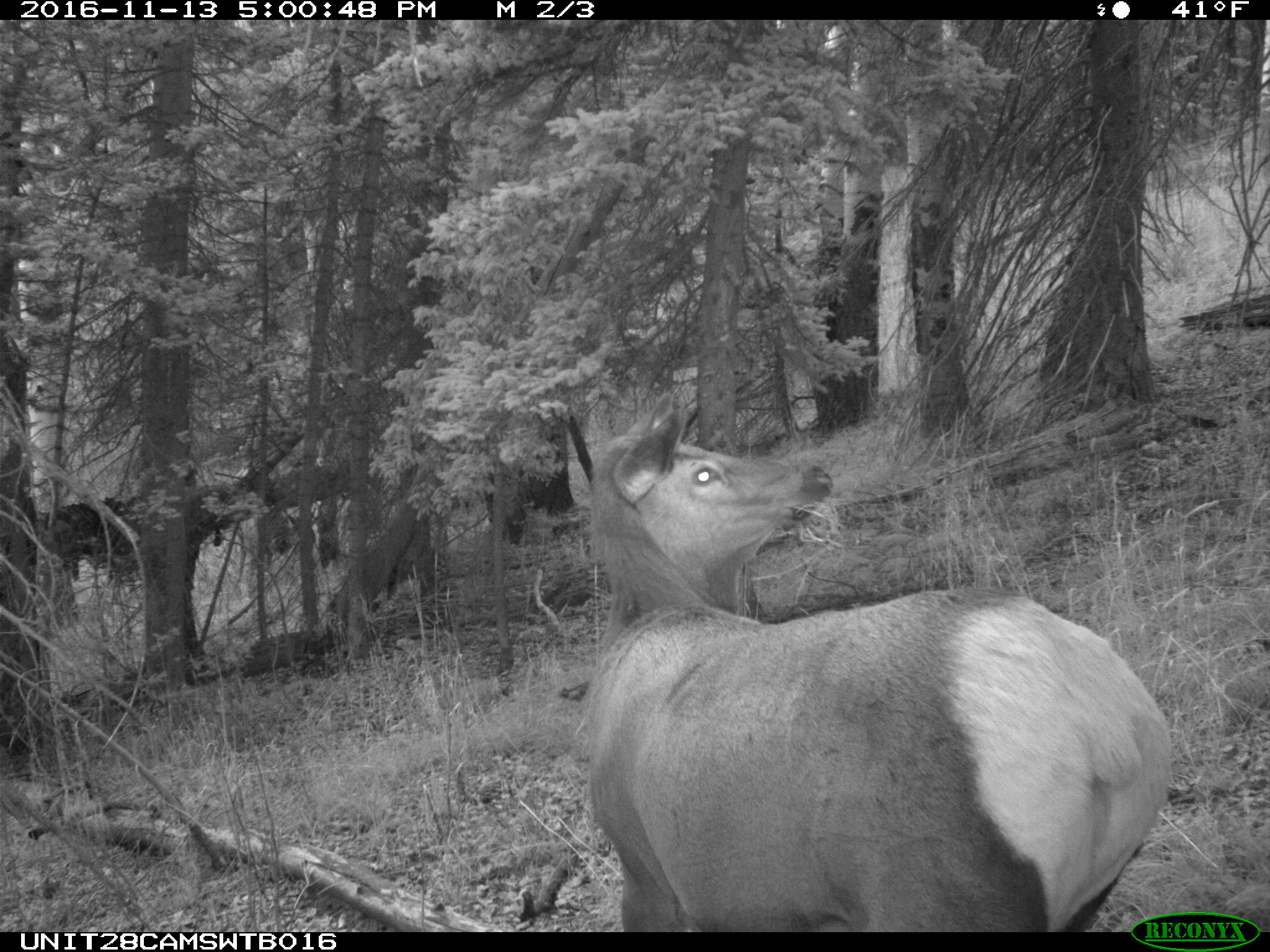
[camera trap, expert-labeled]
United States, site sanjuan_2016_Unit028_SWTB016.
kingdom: Animalia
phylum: Chordata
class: Mammalia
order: Artiodactyla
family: Cervidae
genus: Cervus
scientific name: Cervus elaphus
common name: red deer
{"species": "Cervus elaphus (red deer)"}